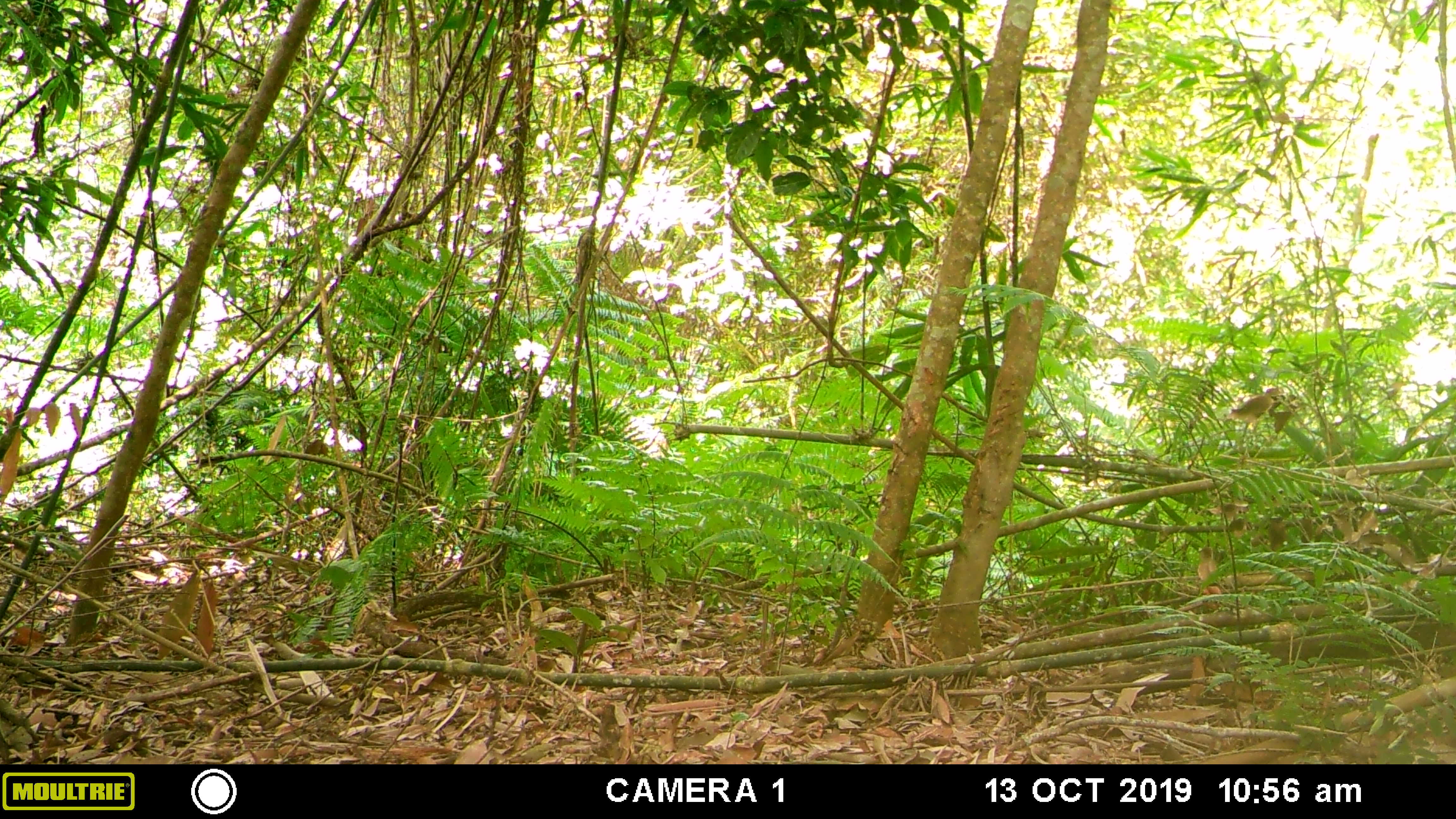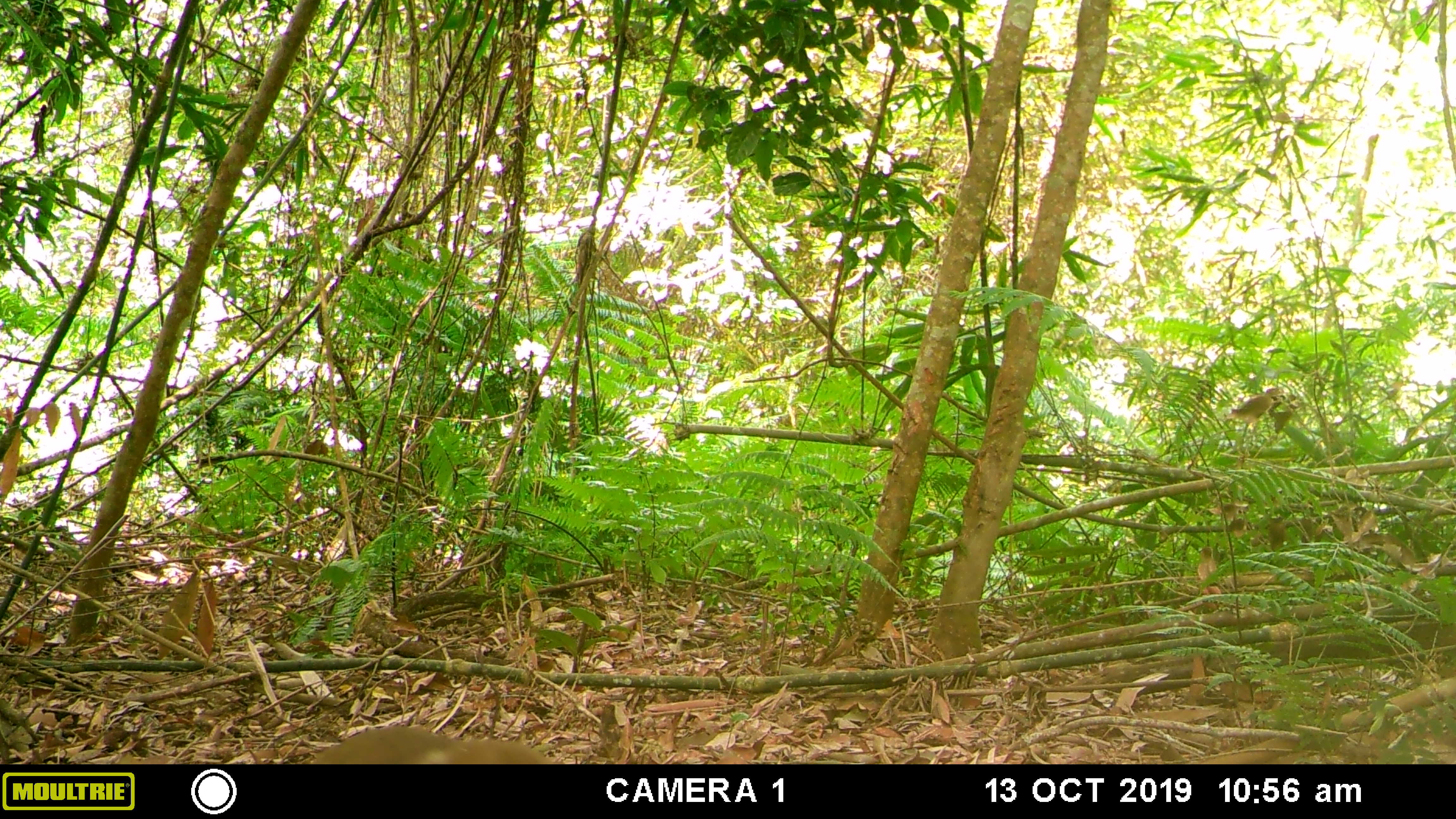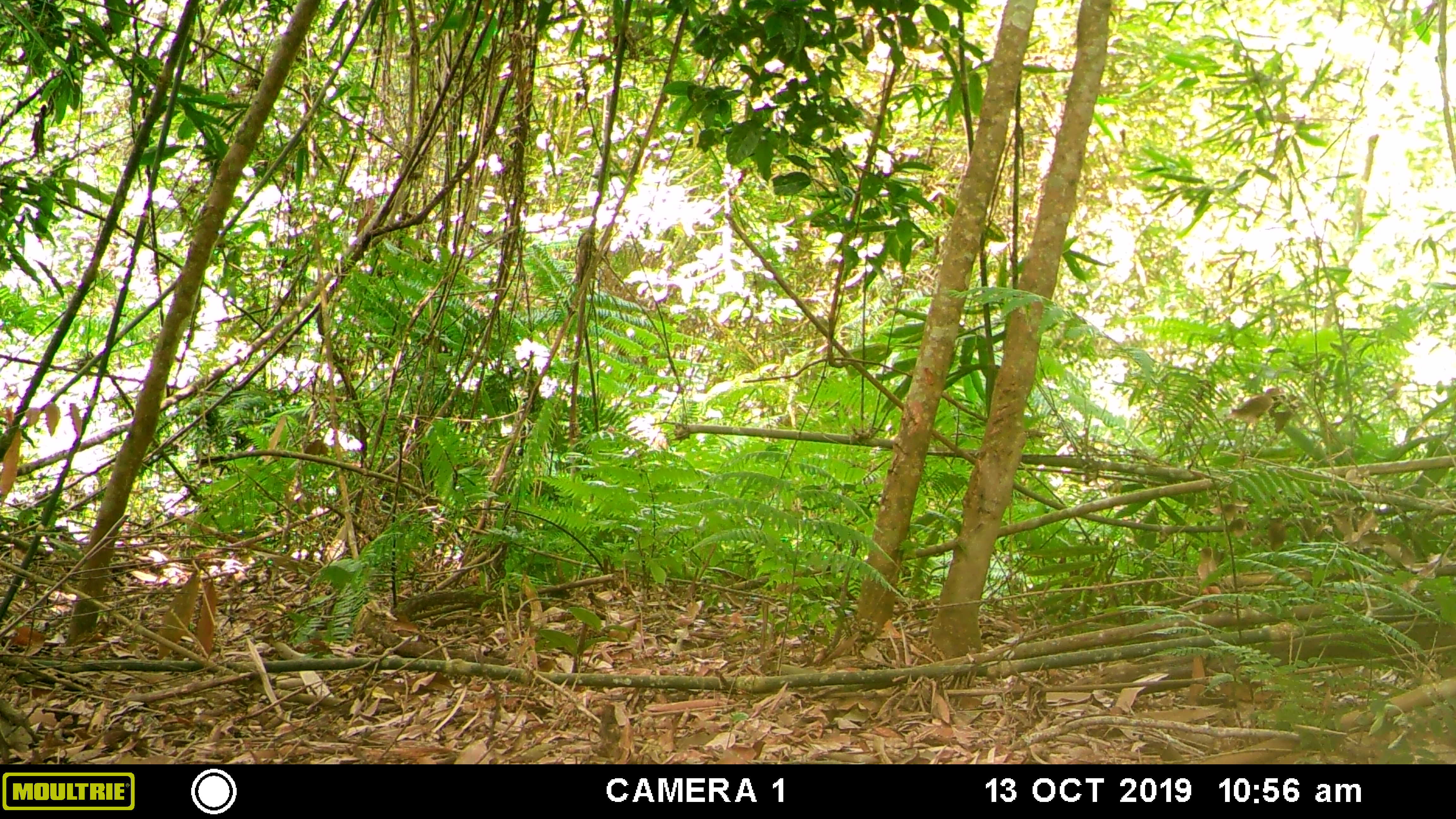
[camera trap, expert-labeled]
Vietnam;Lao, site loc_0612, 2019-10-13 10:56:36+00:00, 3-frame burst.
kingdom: Animalia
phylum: Chordata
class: Mammalia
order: Primates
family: Cercopithecidae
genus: Macaca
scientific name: Macaca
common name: macaques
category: assam or rhesus macaque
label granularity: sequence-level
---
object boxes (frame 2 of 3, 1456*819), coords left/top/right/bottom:
assam or rhesus macaque: 311/724/565/763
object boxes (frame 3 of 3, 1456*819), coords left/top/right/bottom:
assam or rhesus macaque: 1231/386/1286/433